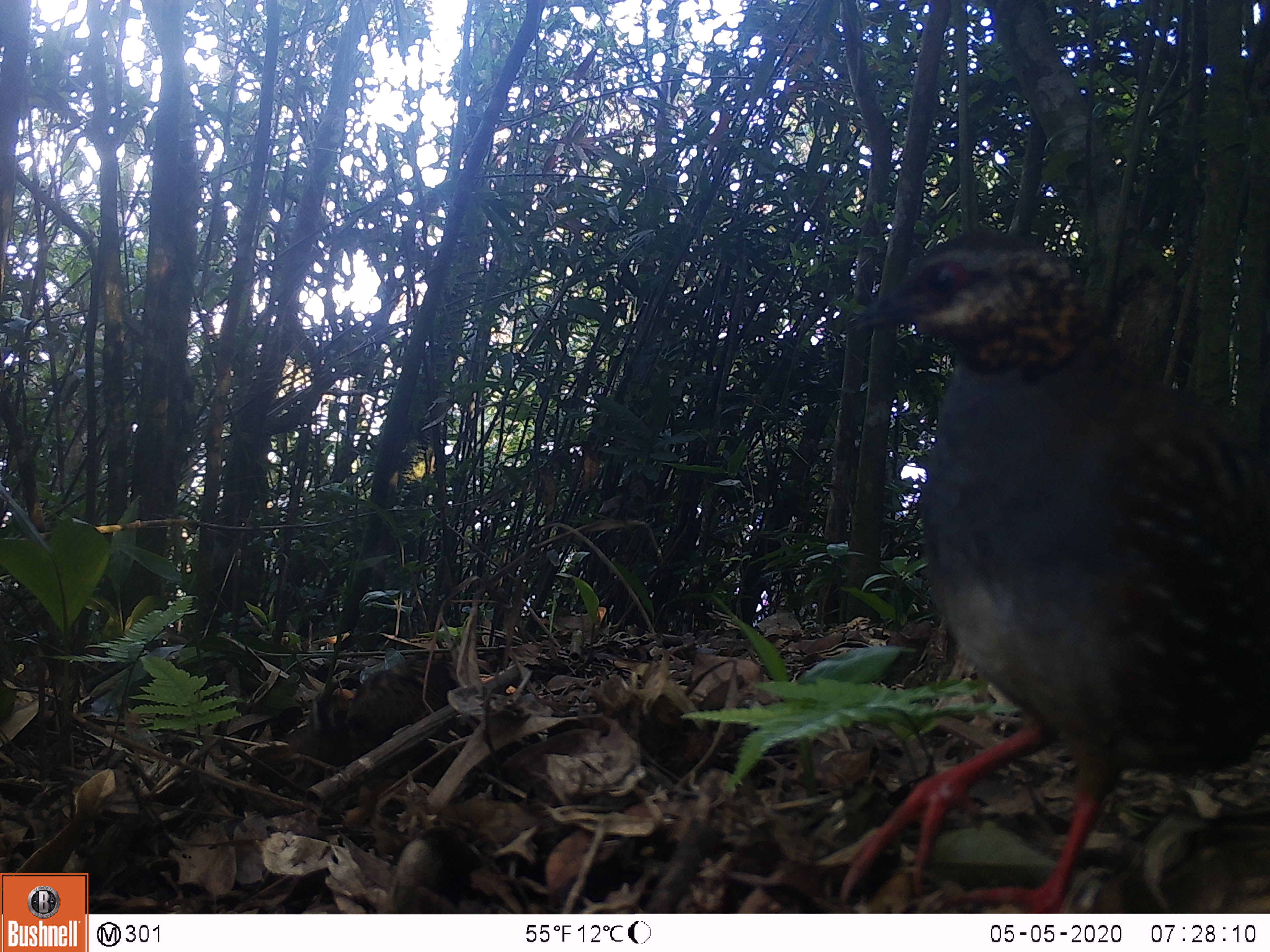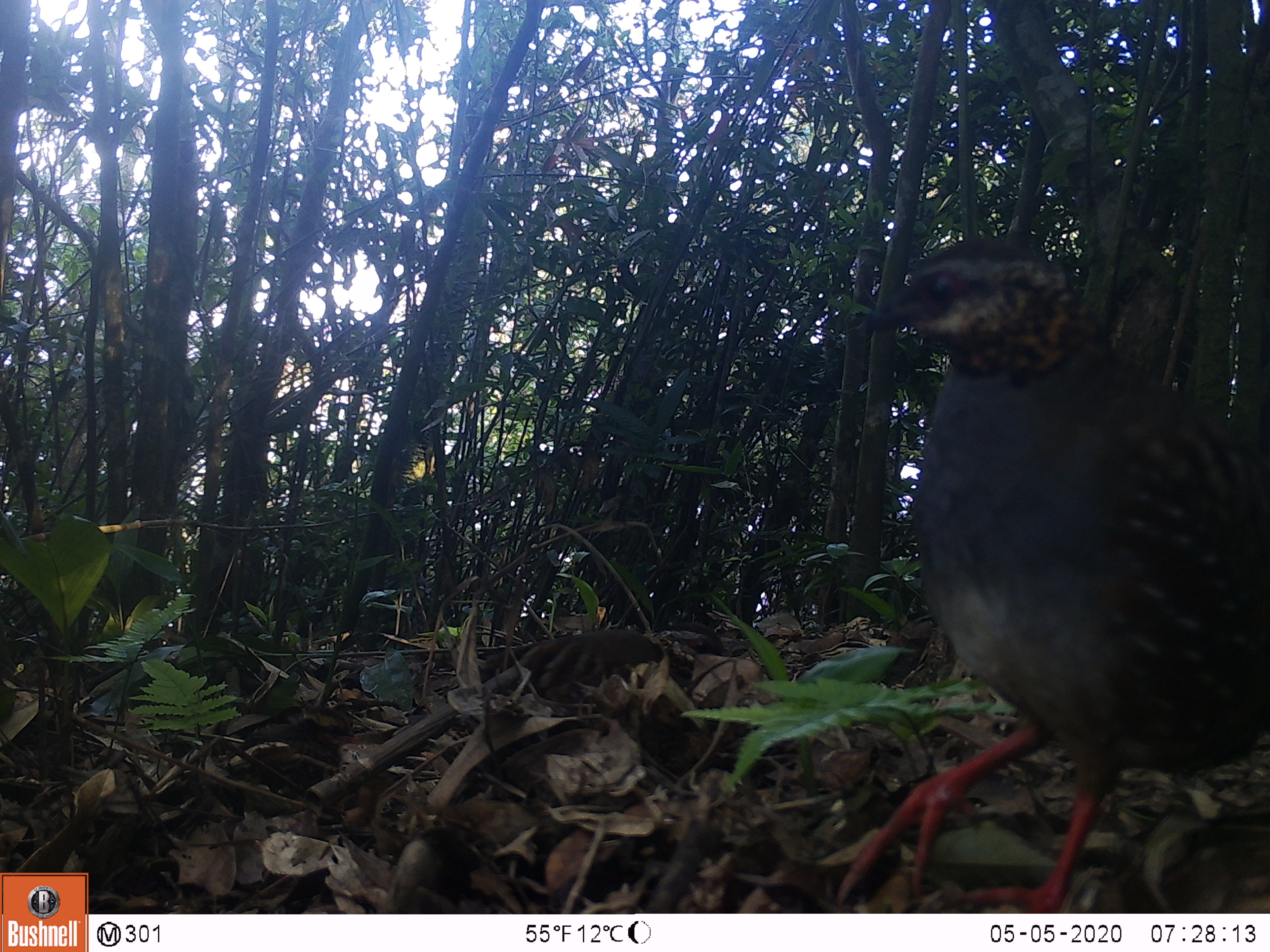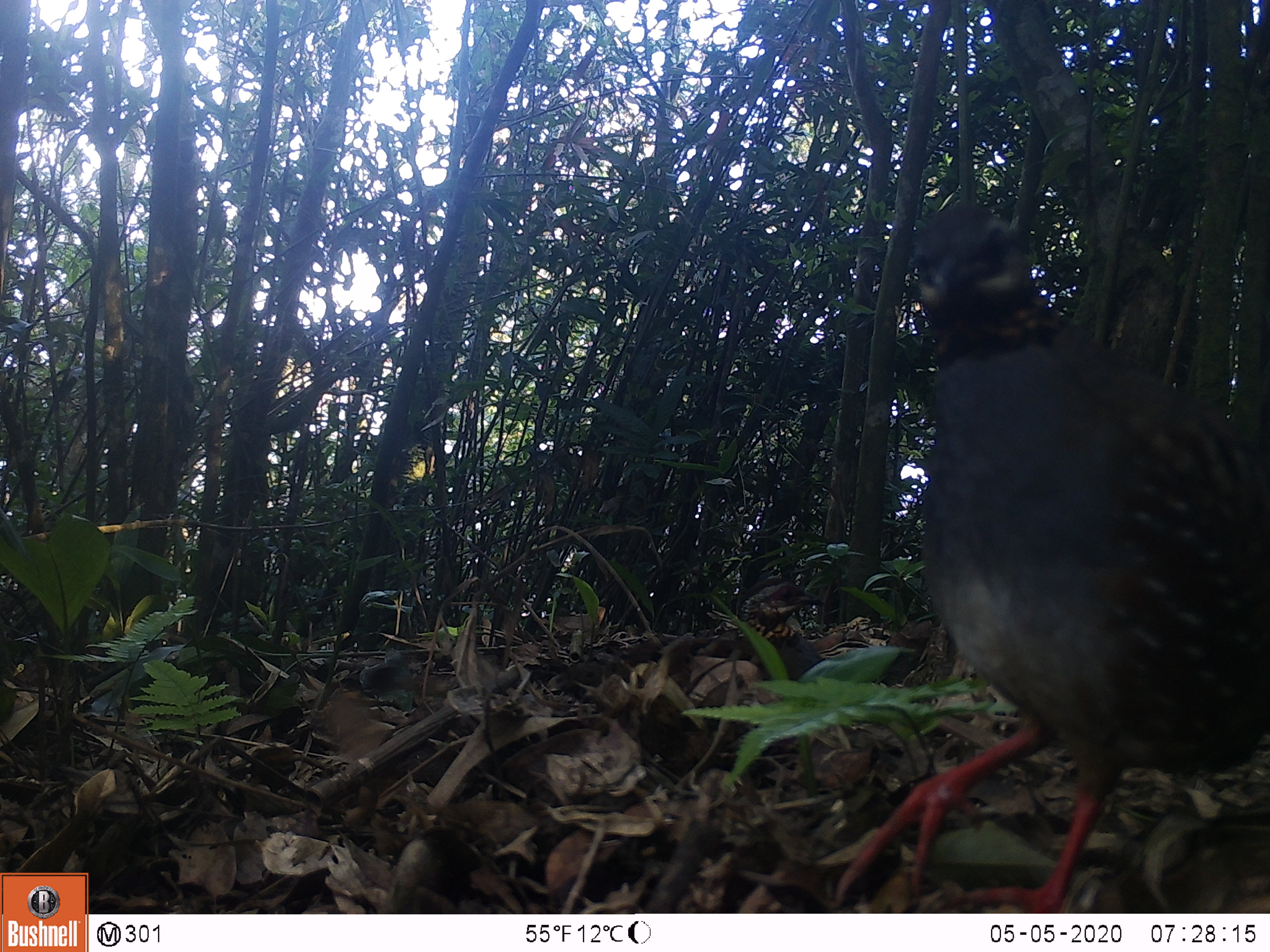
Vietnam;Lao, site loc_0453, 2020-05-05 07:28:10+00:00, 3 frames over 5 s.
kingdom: Animalia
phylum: Chordata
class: Aves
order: Galliformes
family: Phasianidae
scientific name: Phasianidae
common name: partridge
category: unidentified partridge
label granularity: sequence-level